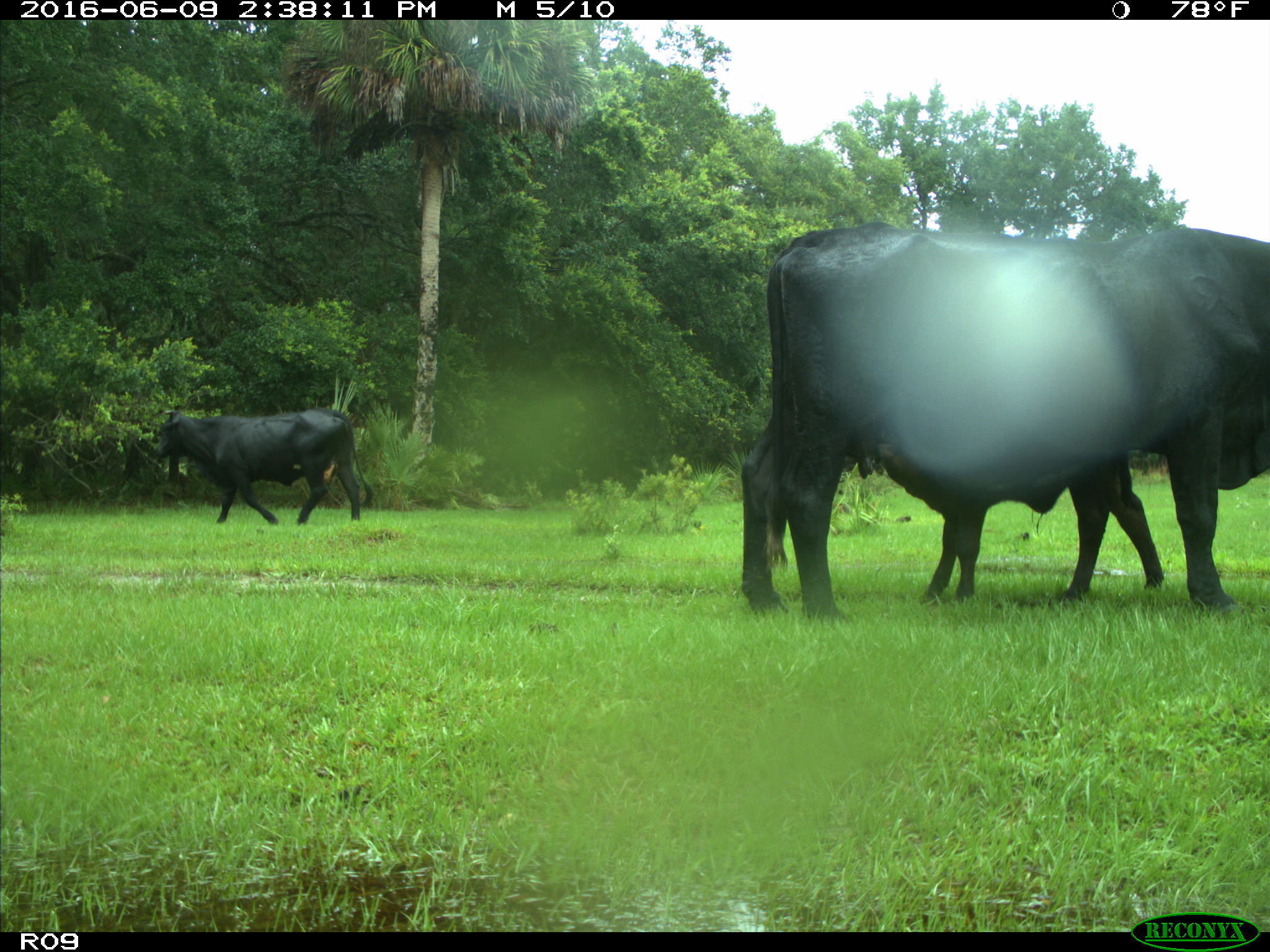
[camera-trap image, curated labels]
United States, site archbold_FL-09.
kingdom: Animalia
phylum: Chordata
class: Mammalia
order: Artiodactyla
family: Bovidae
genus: Bos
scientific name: Bos taurus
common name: domestic cow